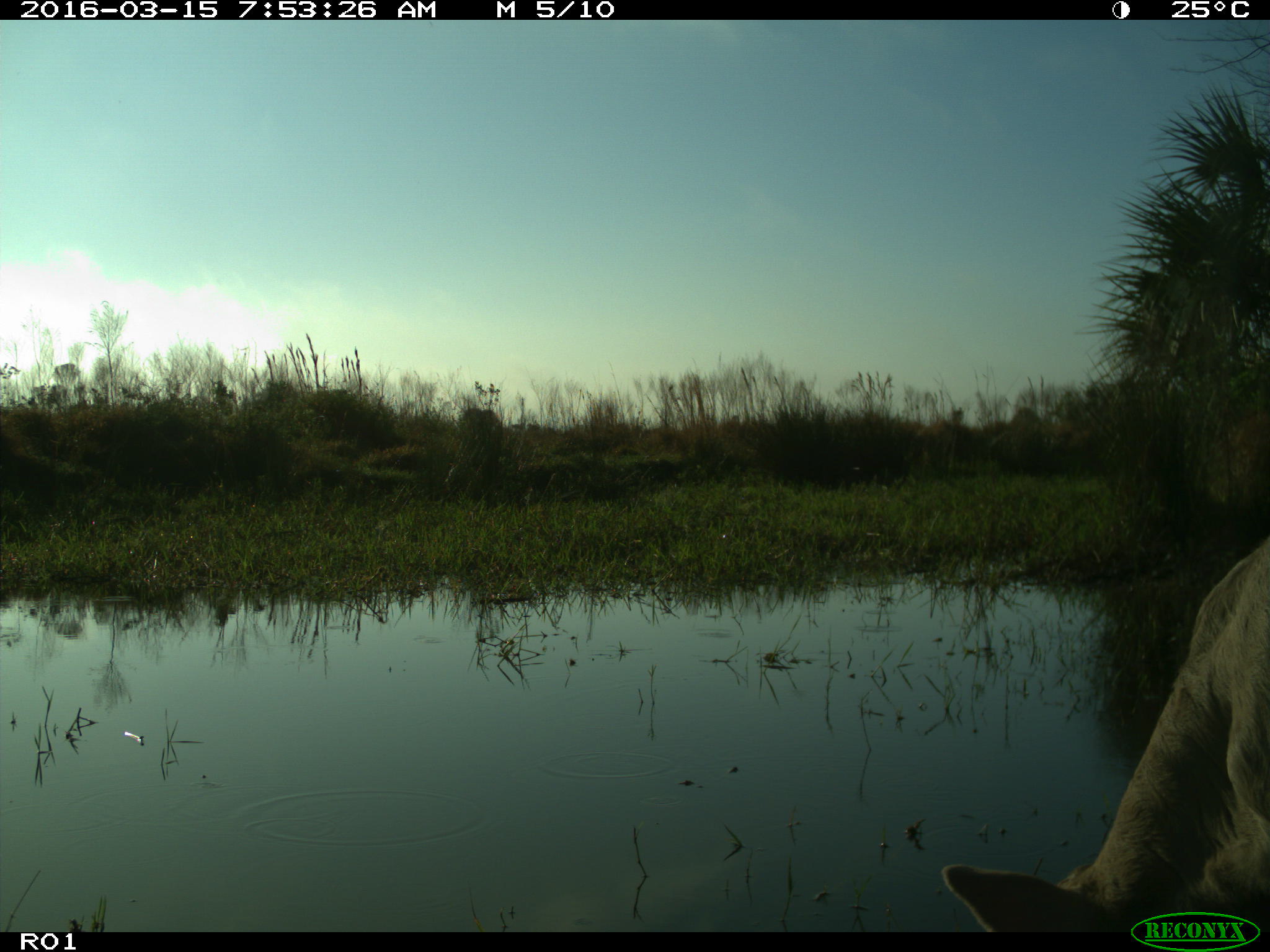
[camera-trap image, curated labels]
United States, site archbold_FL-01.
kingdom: Animalia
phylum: Chordata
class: Mammalia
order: Artiodactyla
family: Bovidae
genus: Bos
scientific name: Bos taurus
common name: domestic cow